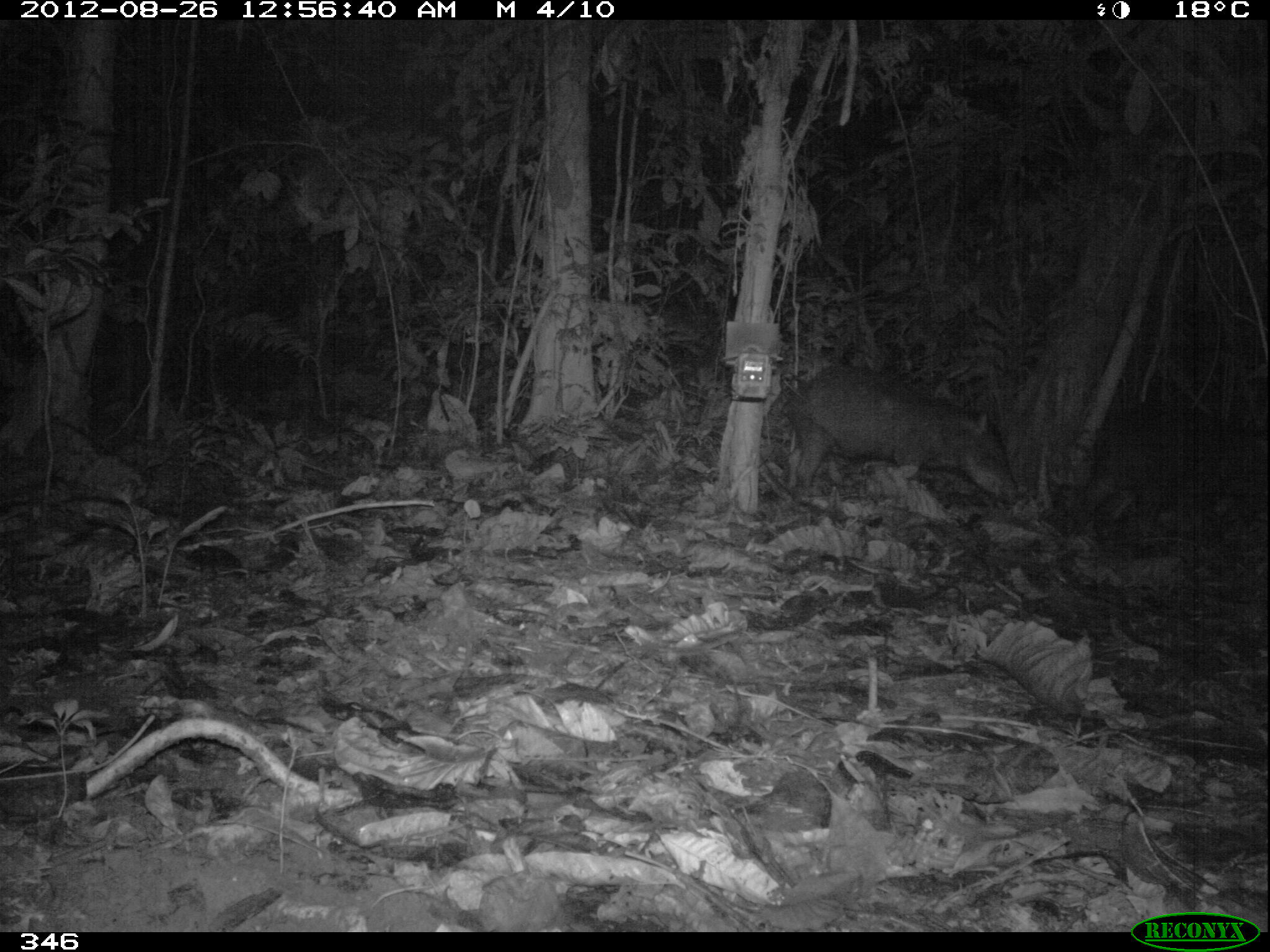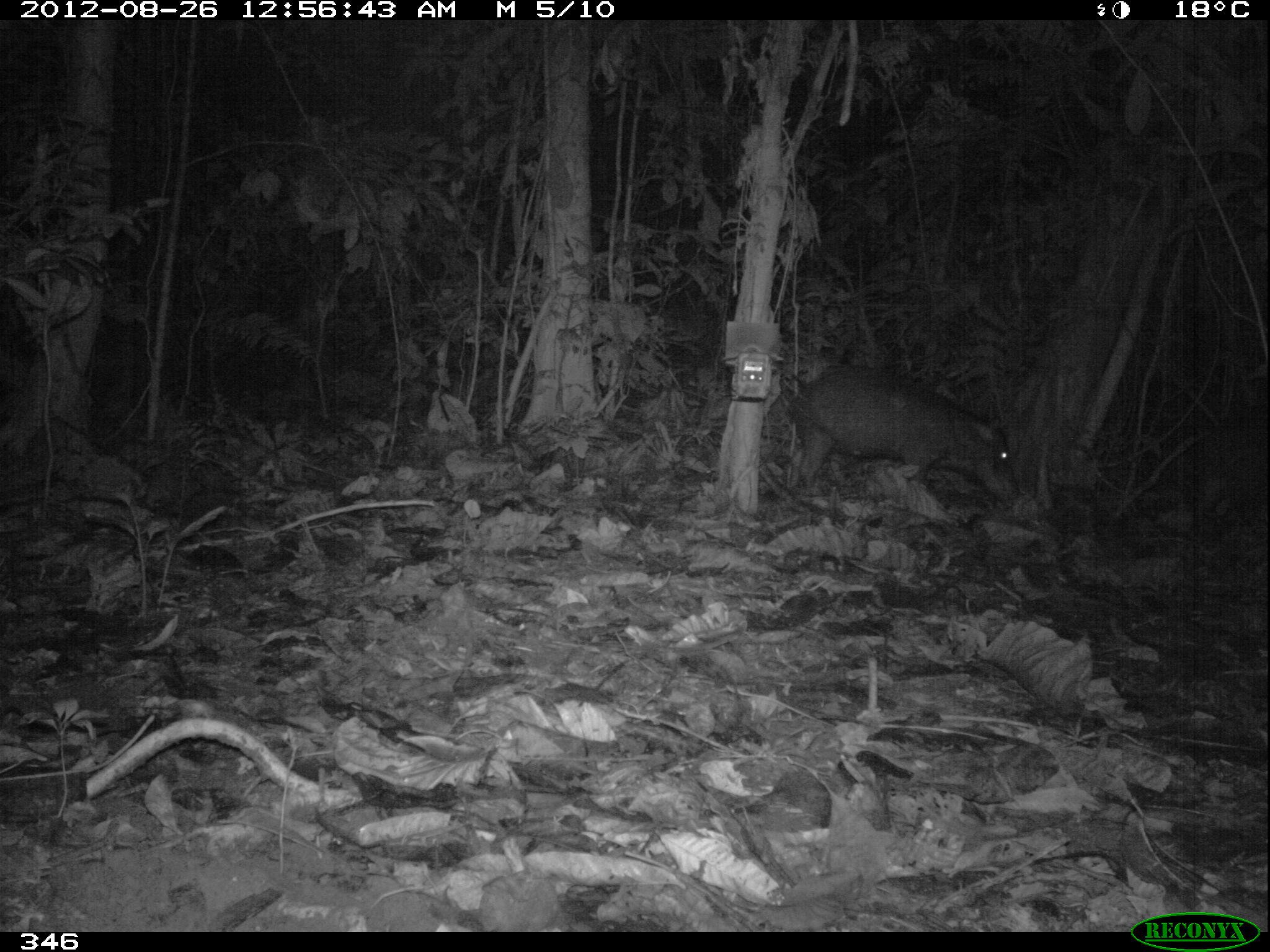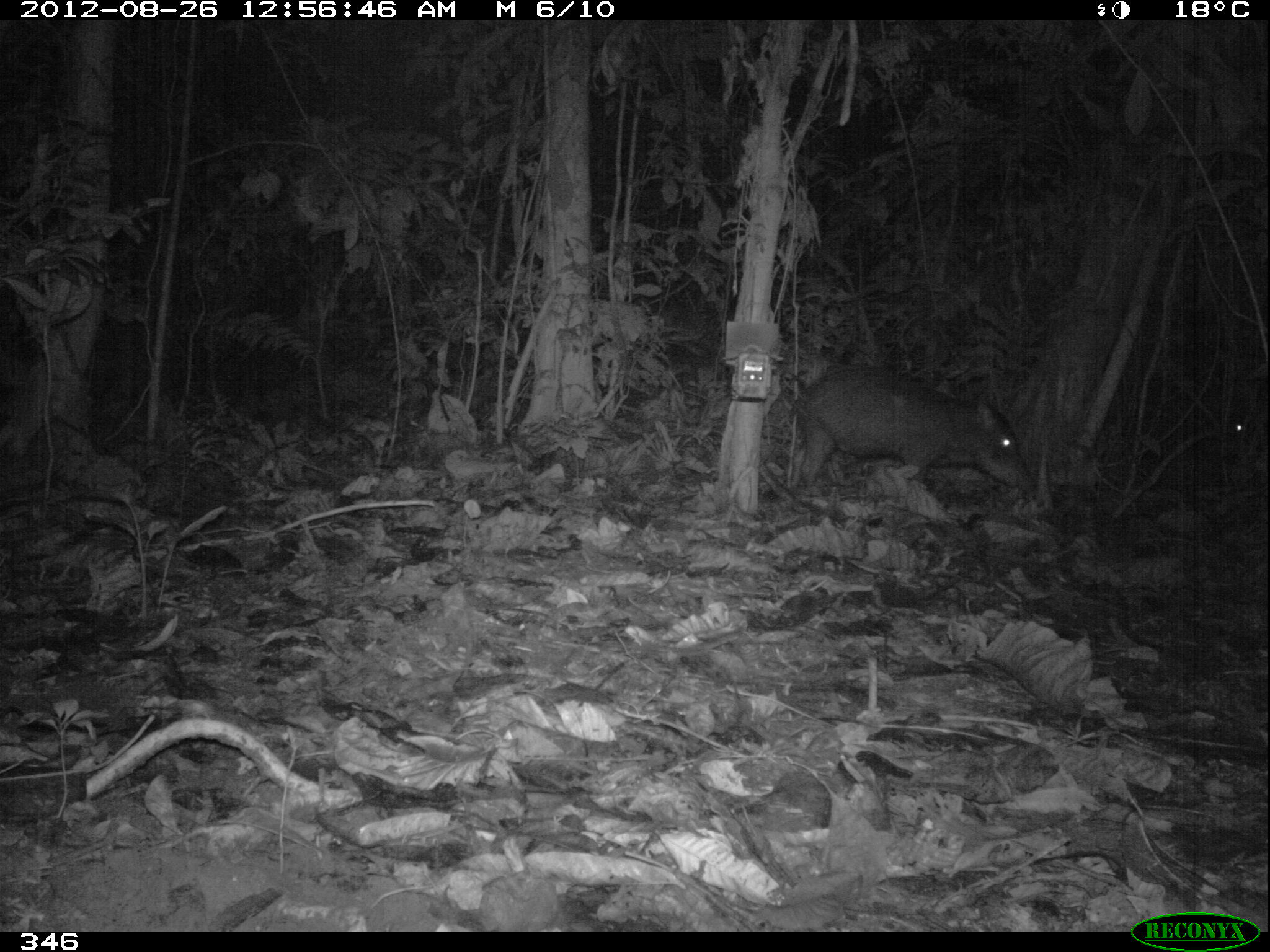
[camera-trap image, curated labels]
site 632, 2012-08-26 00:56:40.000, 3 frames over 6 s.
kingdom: Animalia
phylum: Chordata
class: Mammalia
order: Artiodactyla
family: Tayassuidae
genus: Tayassu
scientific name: Tayassu pecari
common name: white-lipped peccary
Tayassu pecari (white-lipped peccary).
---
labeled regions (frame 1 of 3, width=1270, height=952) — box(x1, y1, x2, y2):
tayassu pecari: box(782, 366, 1018, 506); box(1069, 399, 1270, 514)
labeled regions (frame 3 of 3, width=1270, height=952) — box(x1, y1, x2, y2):
tayassu pecari: box(788, 367, 1039, 498)